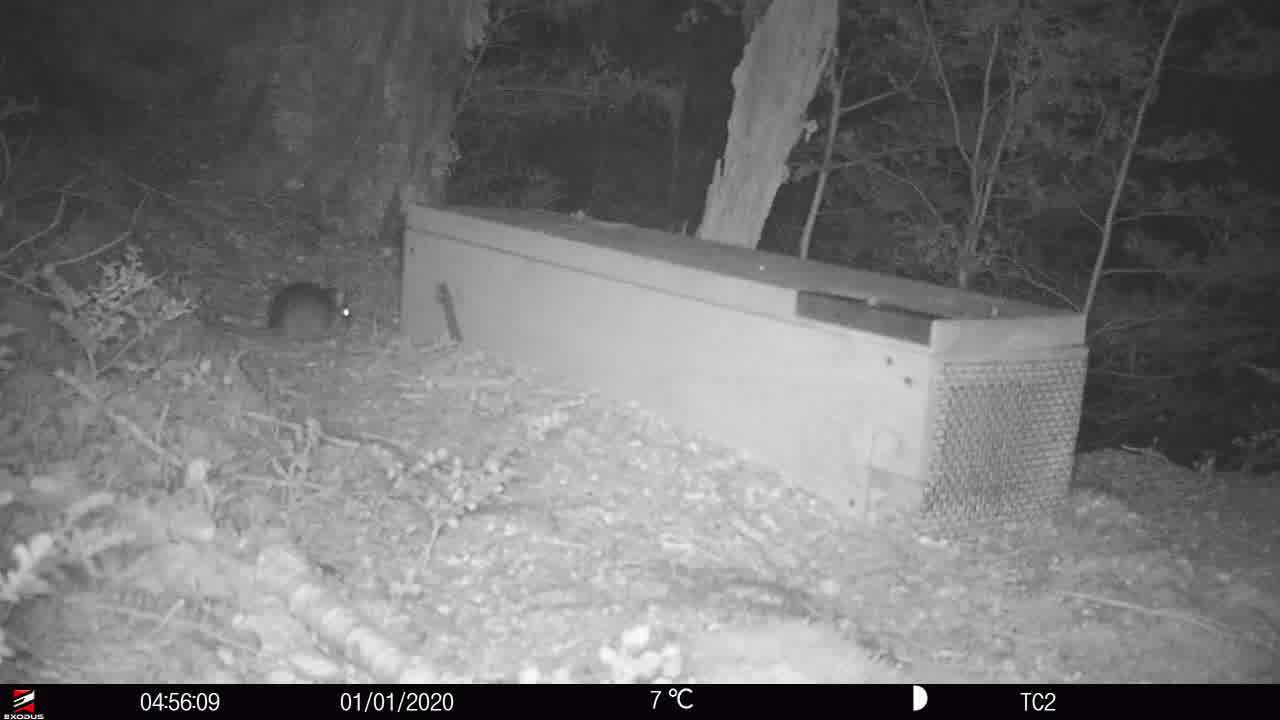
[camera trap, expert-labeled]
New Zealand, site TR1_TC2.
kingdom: Animalia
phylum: Chordata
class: Mammalia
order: Rodentia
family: Muridae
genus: Rattus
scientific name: Rattus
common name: rat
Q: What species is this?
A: Rat (Rattus).